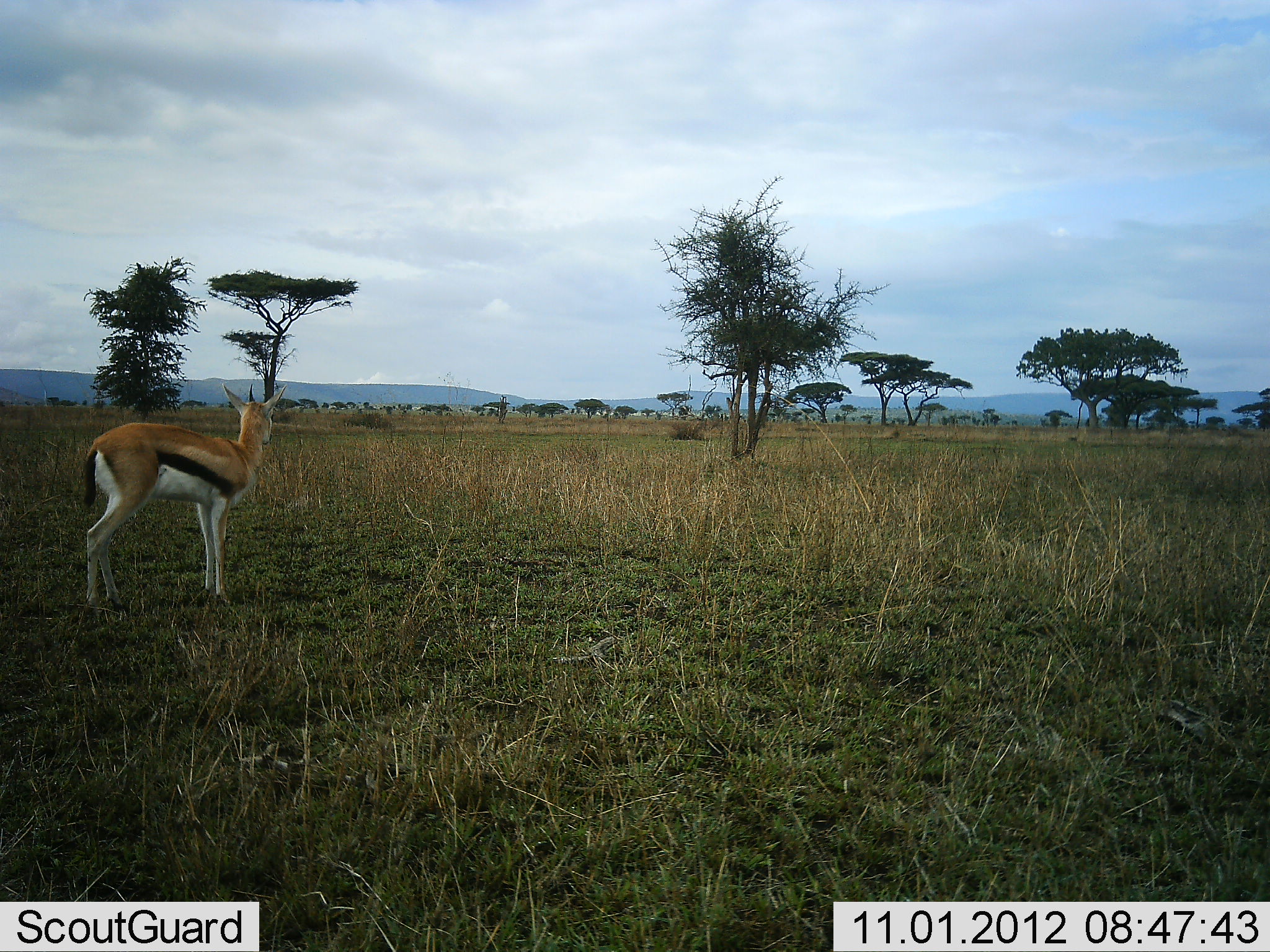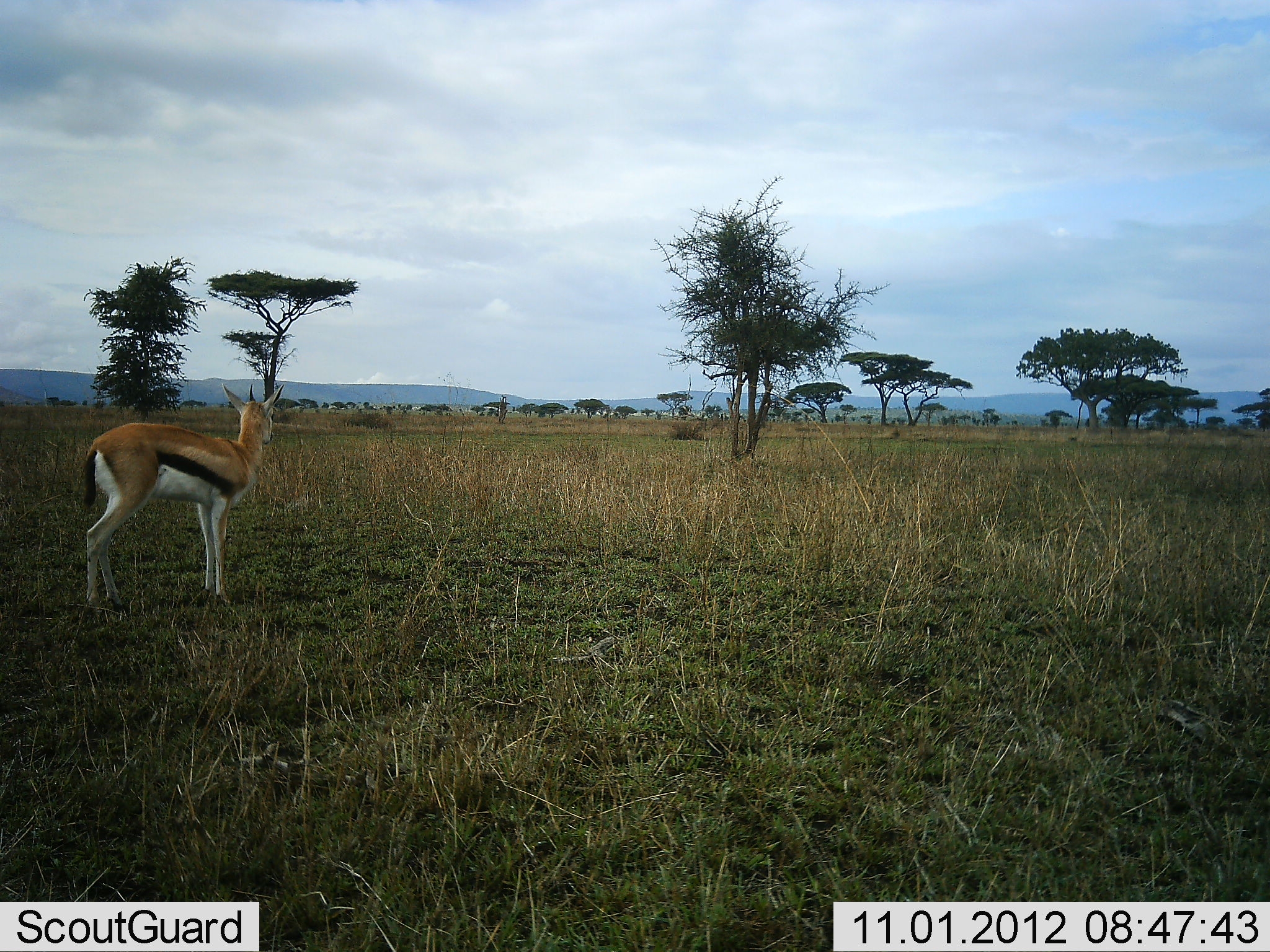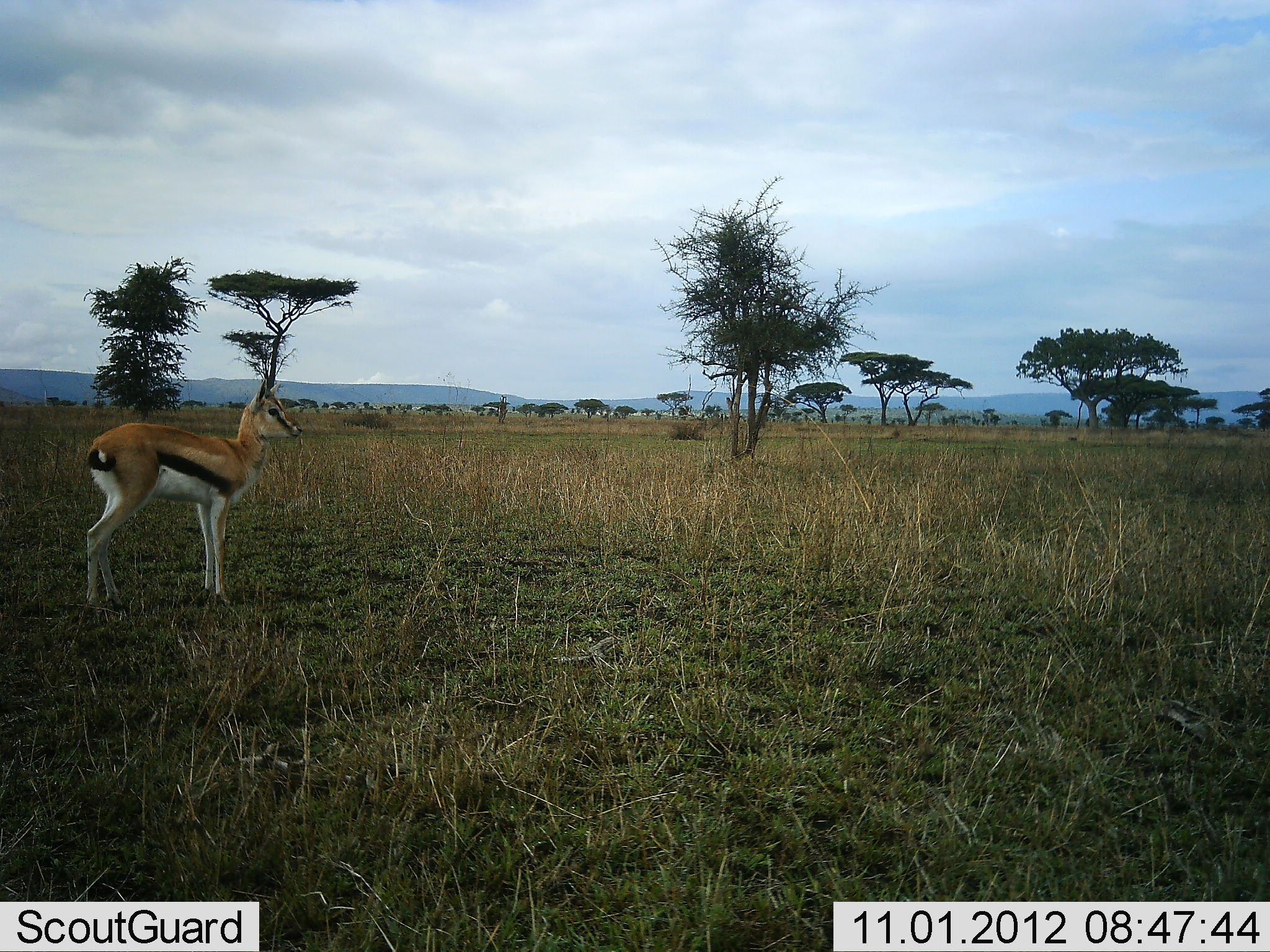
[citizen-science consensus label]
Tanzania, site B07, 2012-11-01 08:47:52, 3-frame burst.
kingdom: Animalia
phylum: Chordata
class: Mammalia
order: Artiodactyla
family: Bovidae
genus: Eudorcas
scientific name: Eudorcas thomsonii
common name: thomson's gazelle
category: gazellethomsons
Gazellethomsons (thomson's gazelle) (Eudorcas thomsonii), count 1. Behavior (volunteer vote fractions): standing 100%, resting 0%, moving 0%, interacting 0%. Young present (vote fraction): 0%. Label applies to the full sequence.